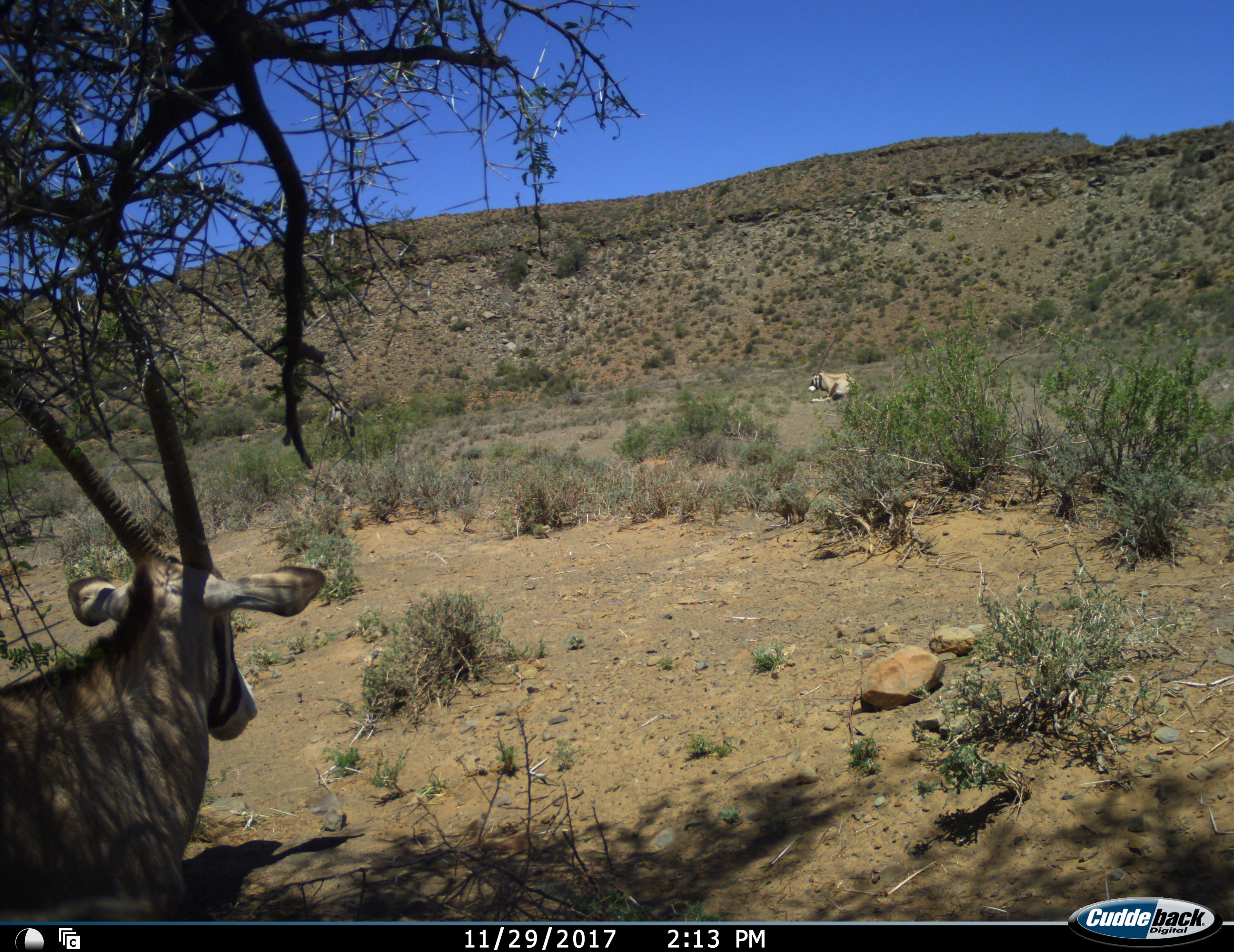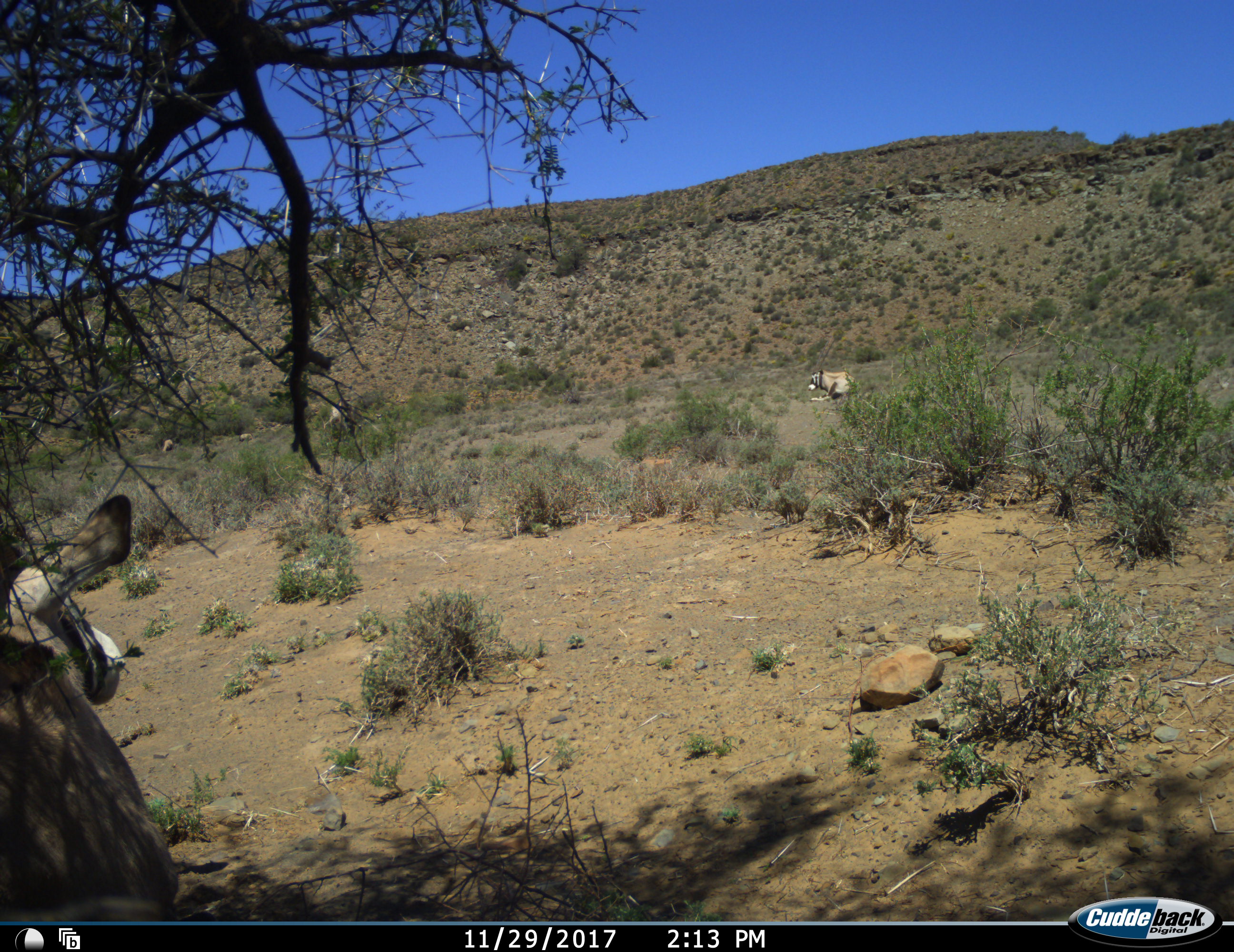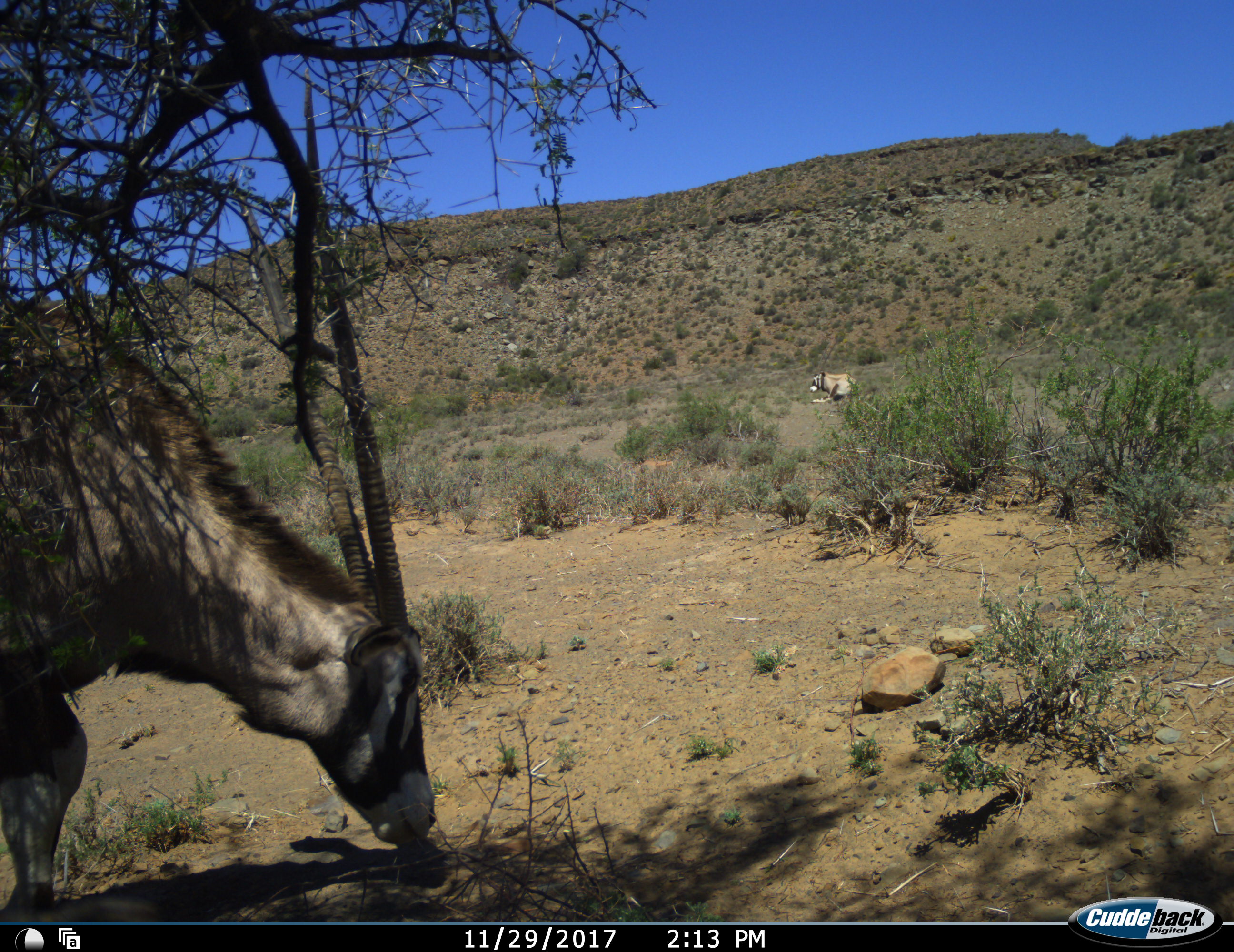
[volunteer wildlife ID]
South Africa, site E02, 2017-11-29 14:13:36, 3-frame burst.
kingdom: Animalia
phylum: Chordata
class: Mammalia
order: Artiodactyla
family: Bovidae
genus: Oryx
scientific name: Oryx gazella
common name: gemsbok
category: gemsbokoryx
Gemsbokoryx (gemsbok) (Oryx gazella), count 2. Behavior (volunteer vote fractions): standing 44%, resting 78%, moving 44%, interacting 0%. Young present (vote fraction): 0%. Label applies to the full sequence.